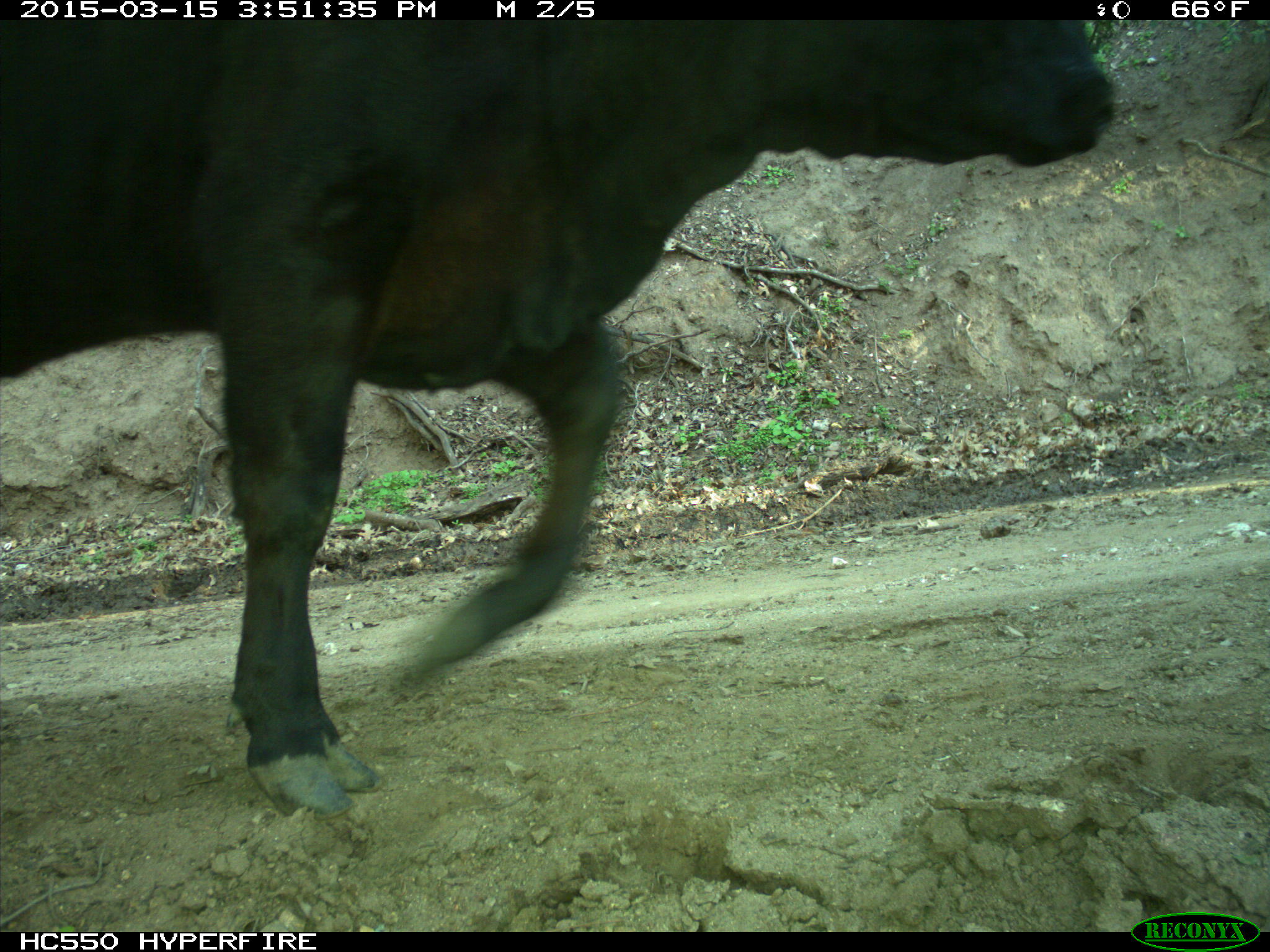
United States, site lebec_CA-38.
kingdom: Animalia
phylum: Chordata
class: Mammalia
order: Artiodactyla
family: Bovidae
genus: Bos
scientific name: Bos taurus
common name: domestic cow